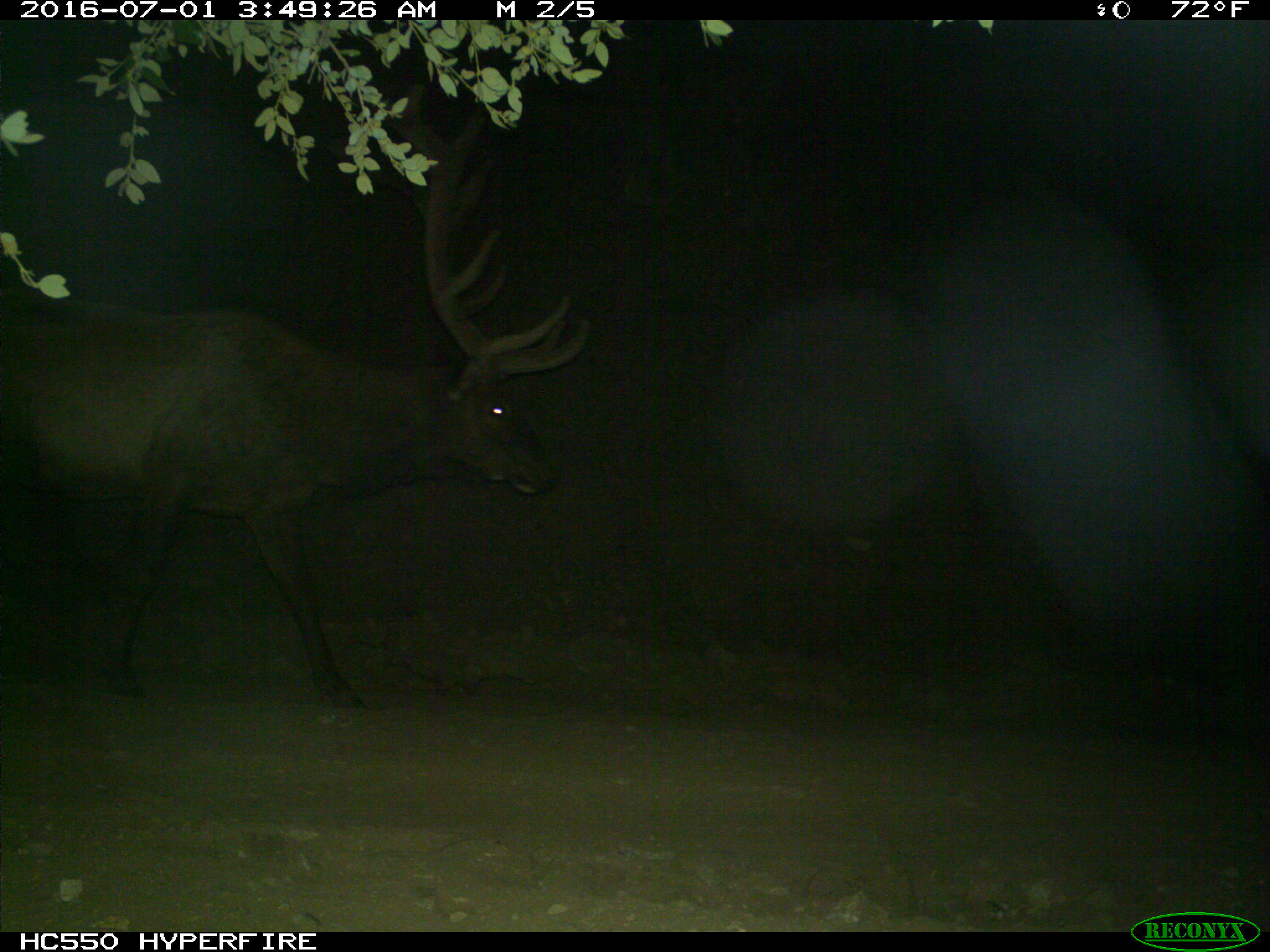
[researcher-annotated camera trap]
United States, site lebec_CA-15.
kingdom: Animalia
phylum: Chordata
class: Mammalia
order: Artiodactyla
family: Cervidae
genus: Cervus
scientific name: Cervus canadensis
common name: elk